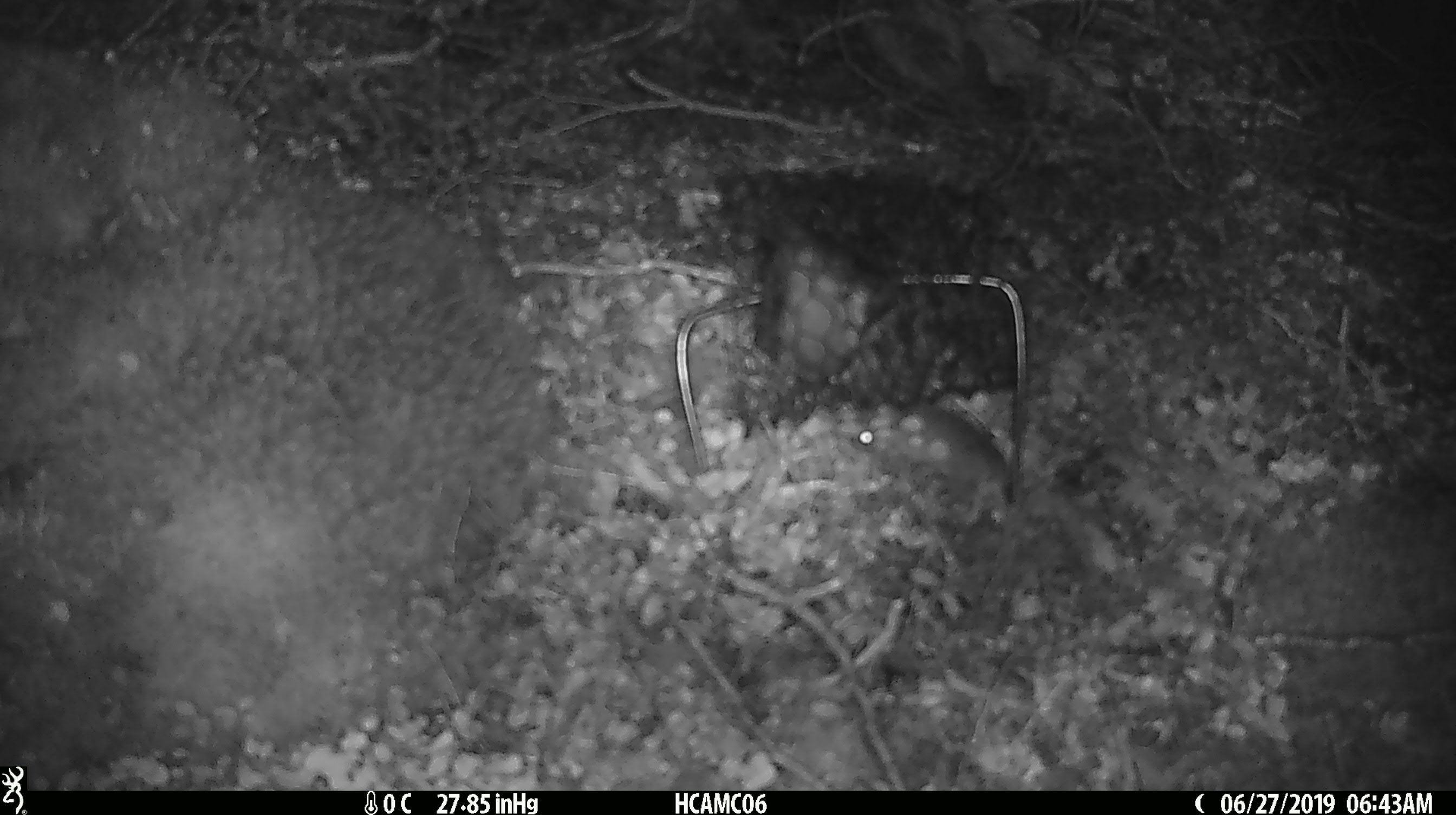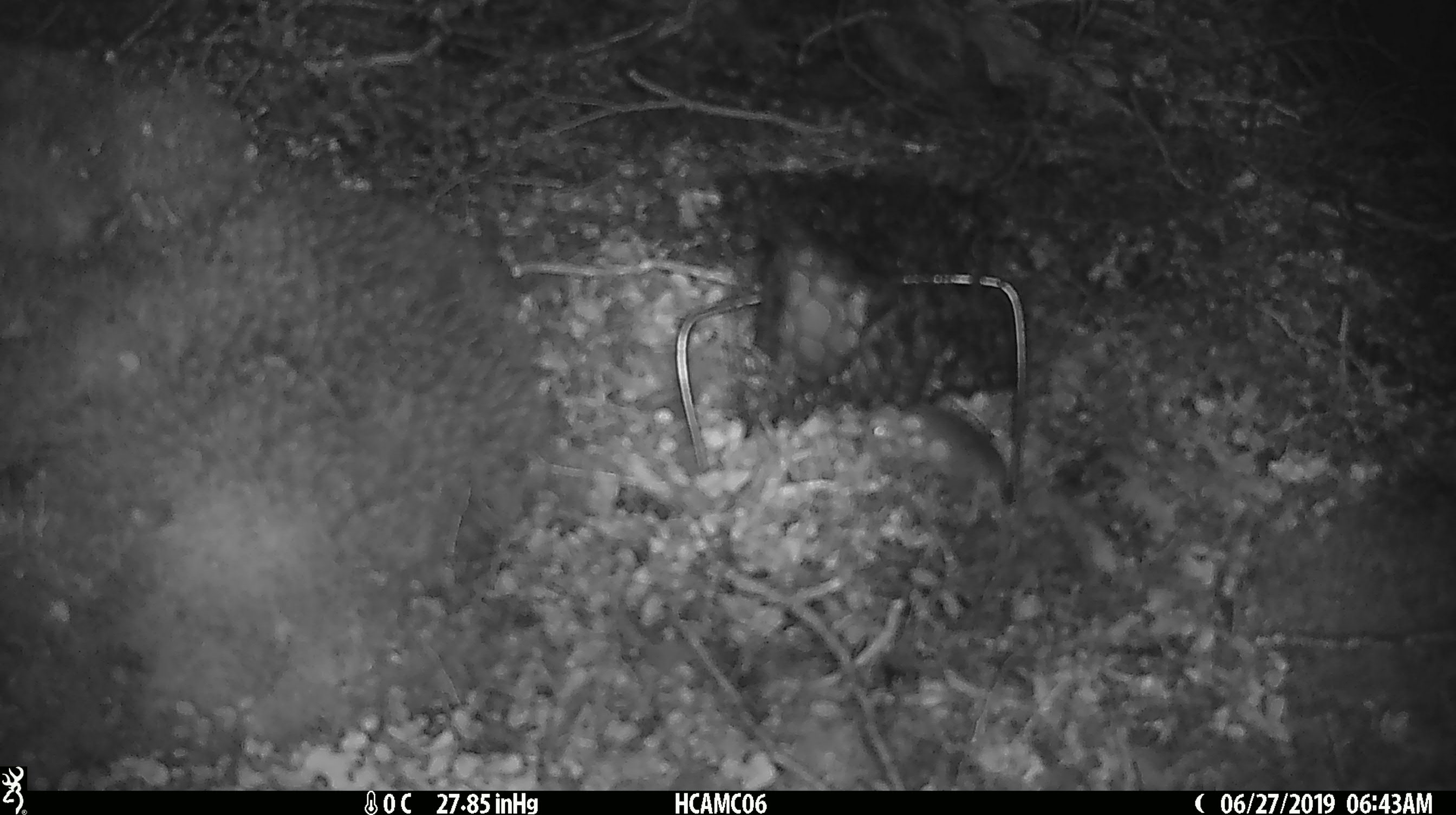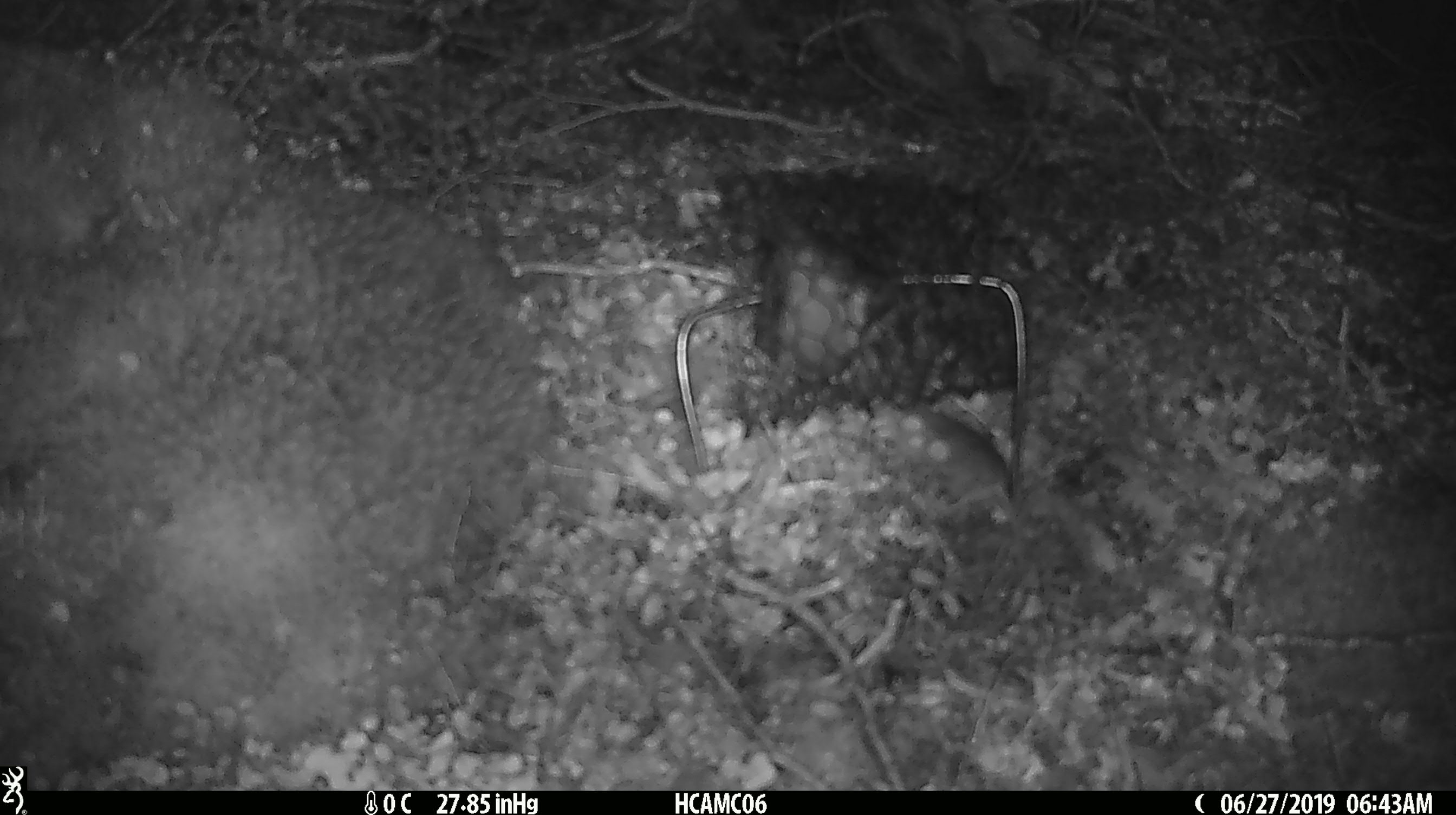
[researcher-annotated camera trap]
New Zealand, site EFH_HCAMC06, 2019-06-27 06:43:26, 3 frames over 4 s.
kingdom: Animalia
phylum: Chordata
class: Mammalia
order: Rodentia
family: Muridae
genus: Mus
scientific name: Mus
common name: mouse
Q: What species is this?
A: Mouse (Mus).